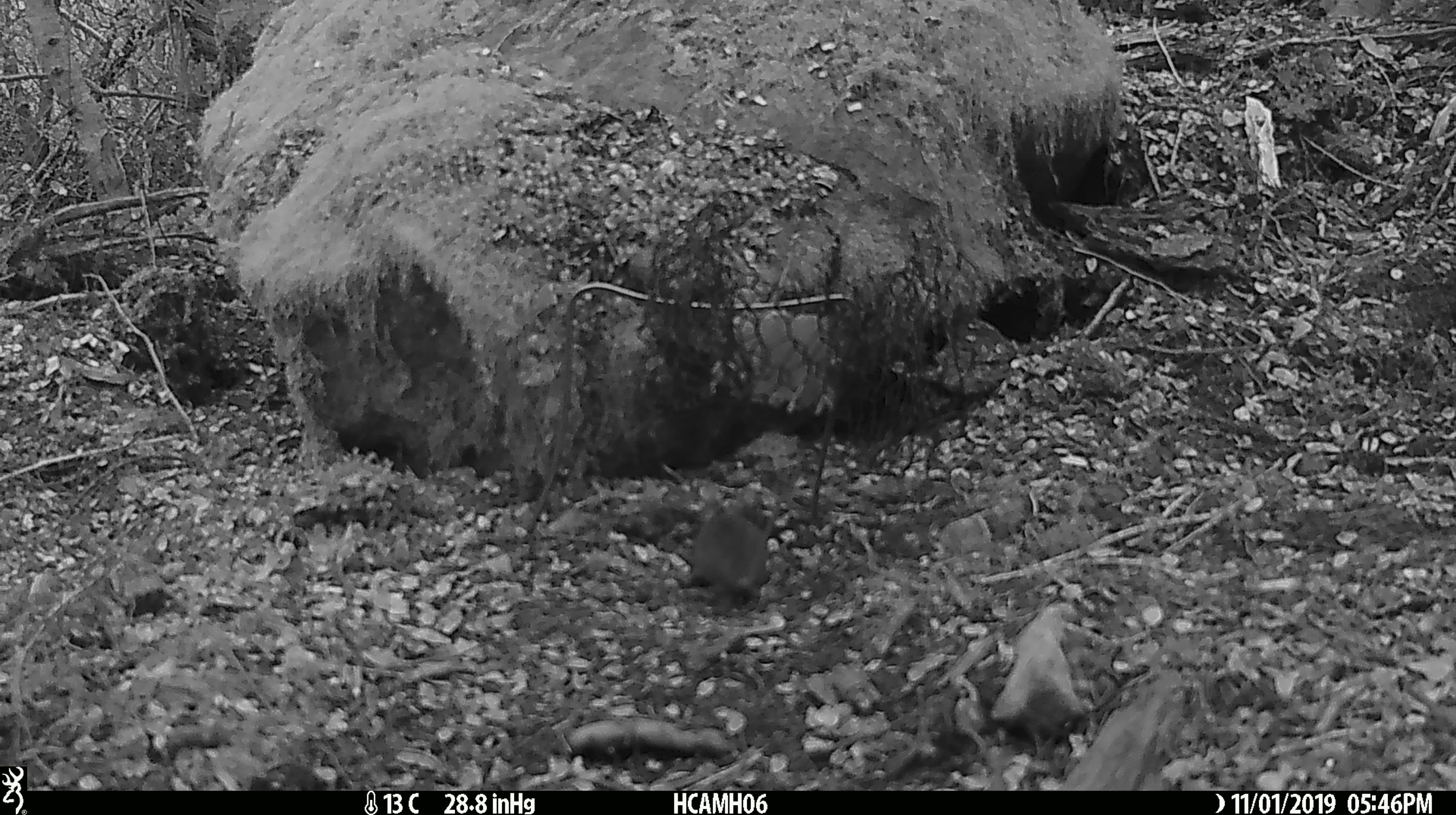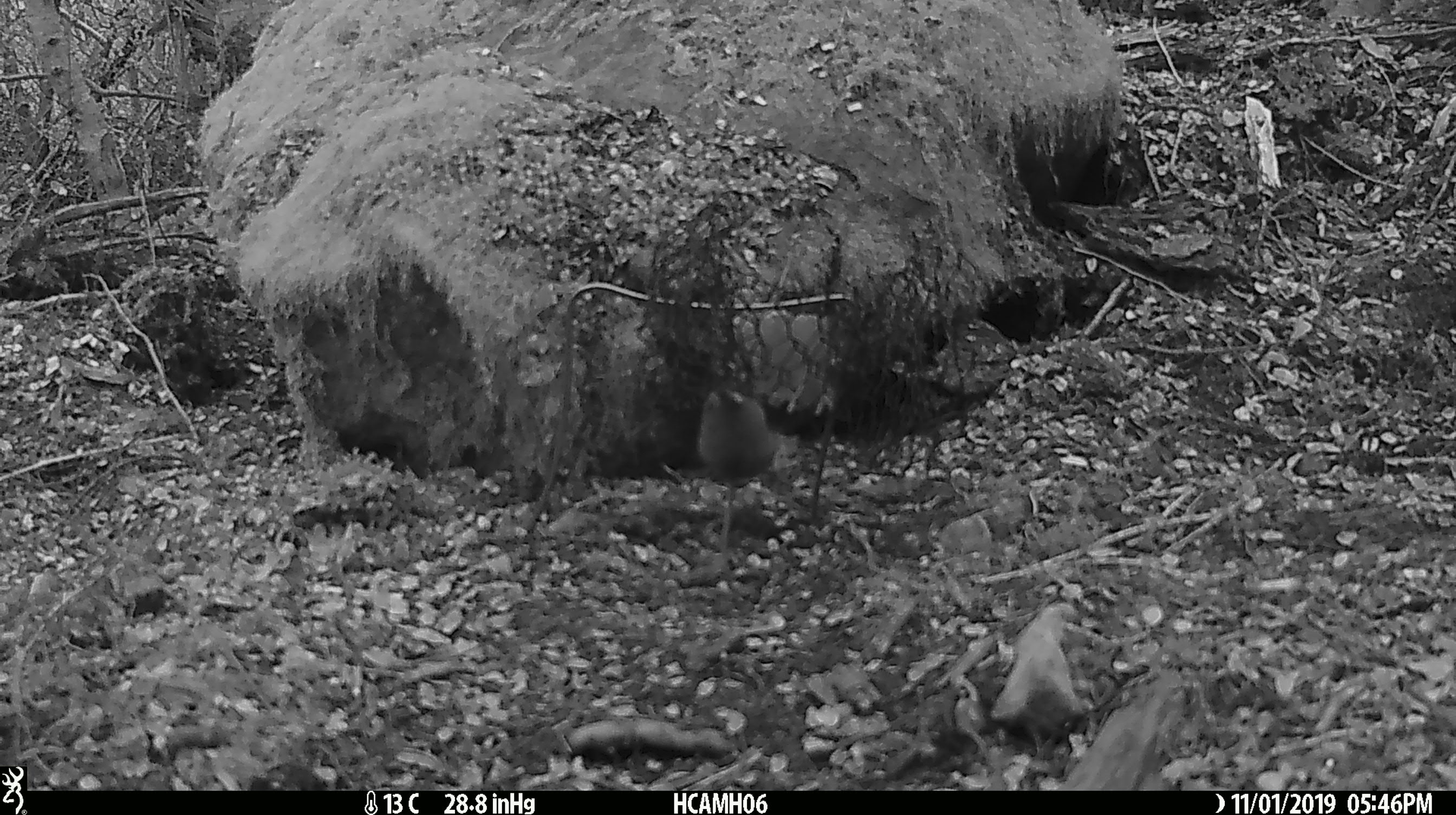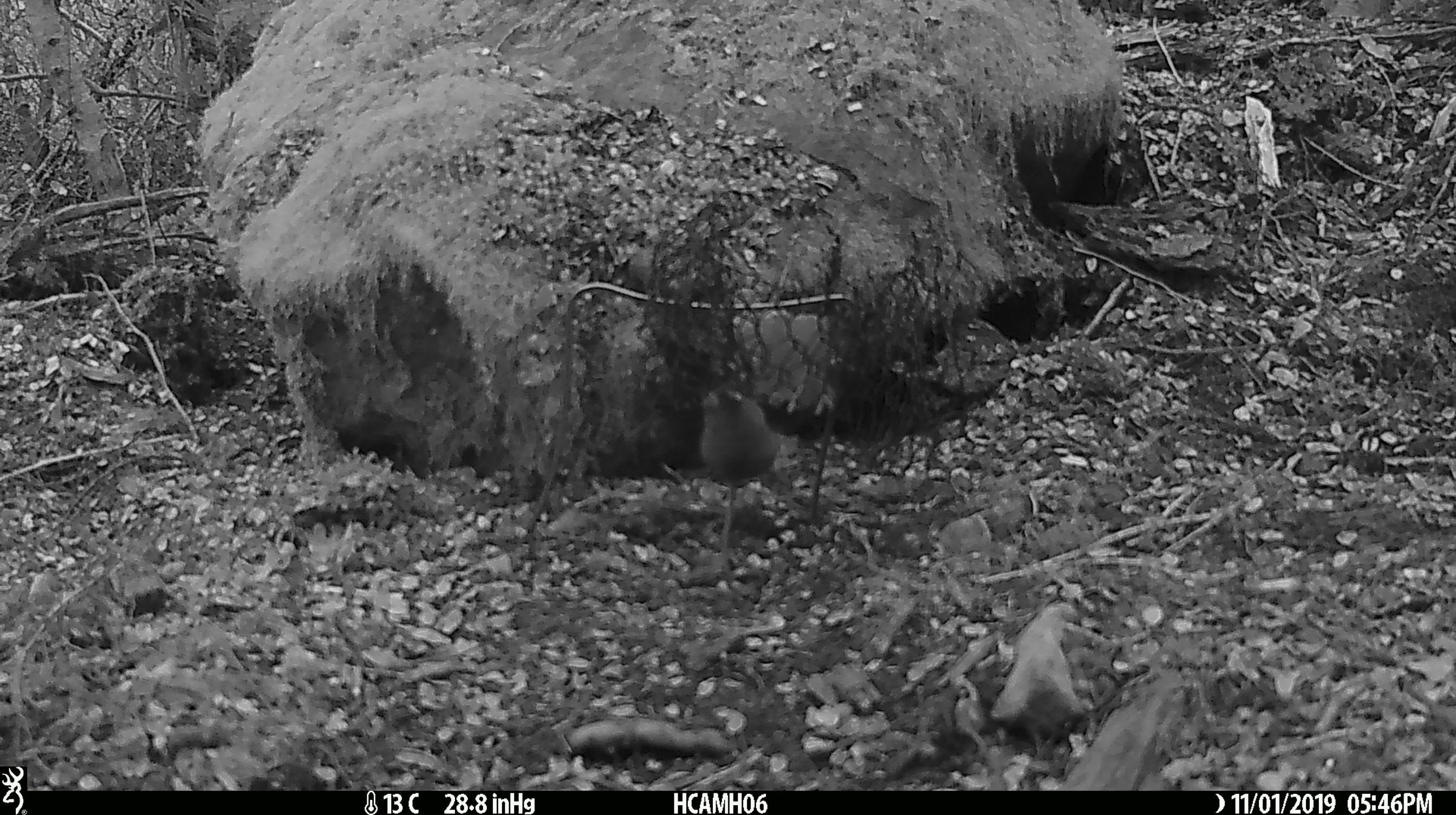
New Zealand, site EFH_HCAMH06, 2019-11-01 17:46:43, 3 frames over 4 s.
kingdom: Animalia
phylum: Chordata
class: Mammalia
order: Rodentia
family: Muridae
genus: Mus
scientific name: Mus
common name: mouse